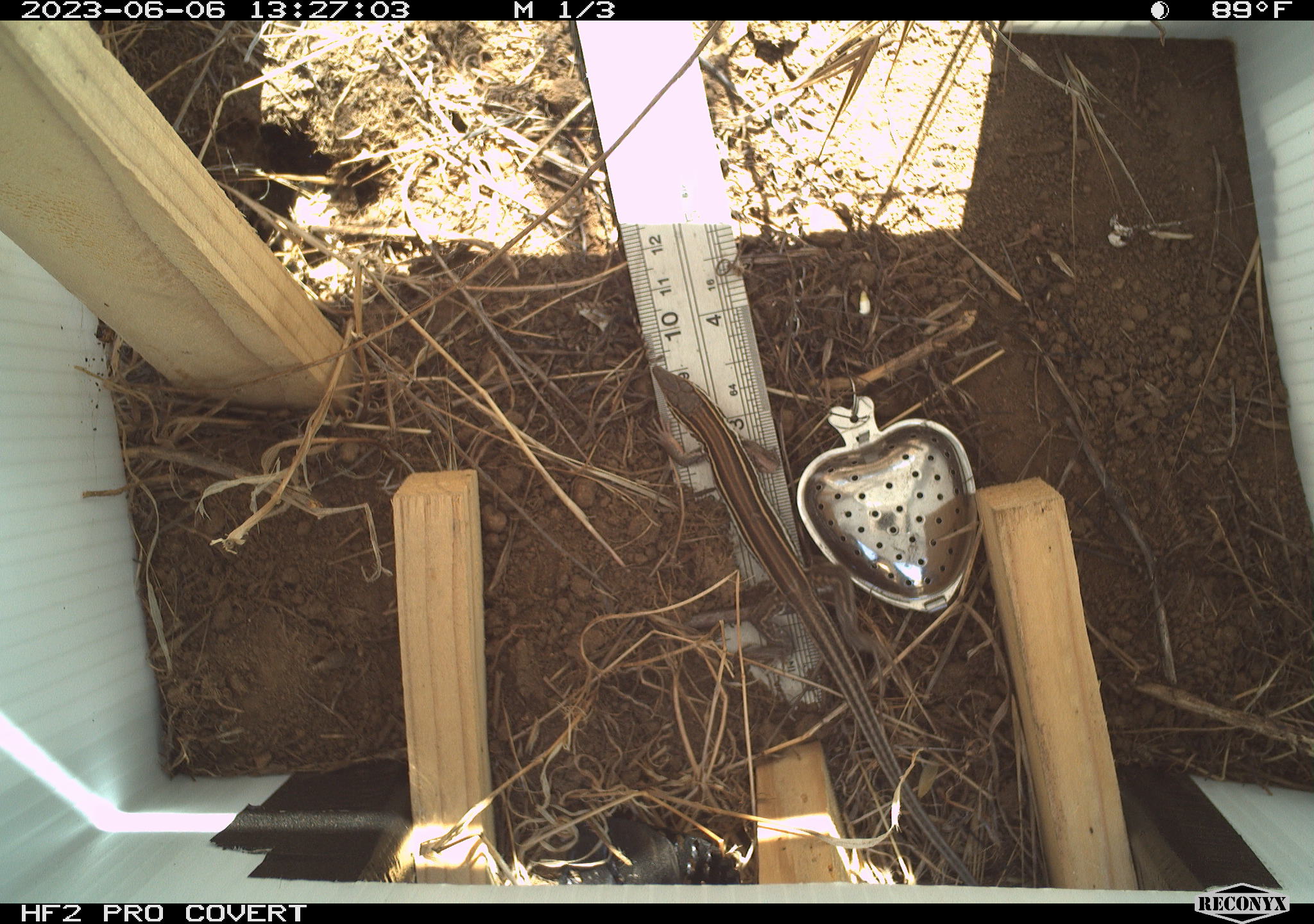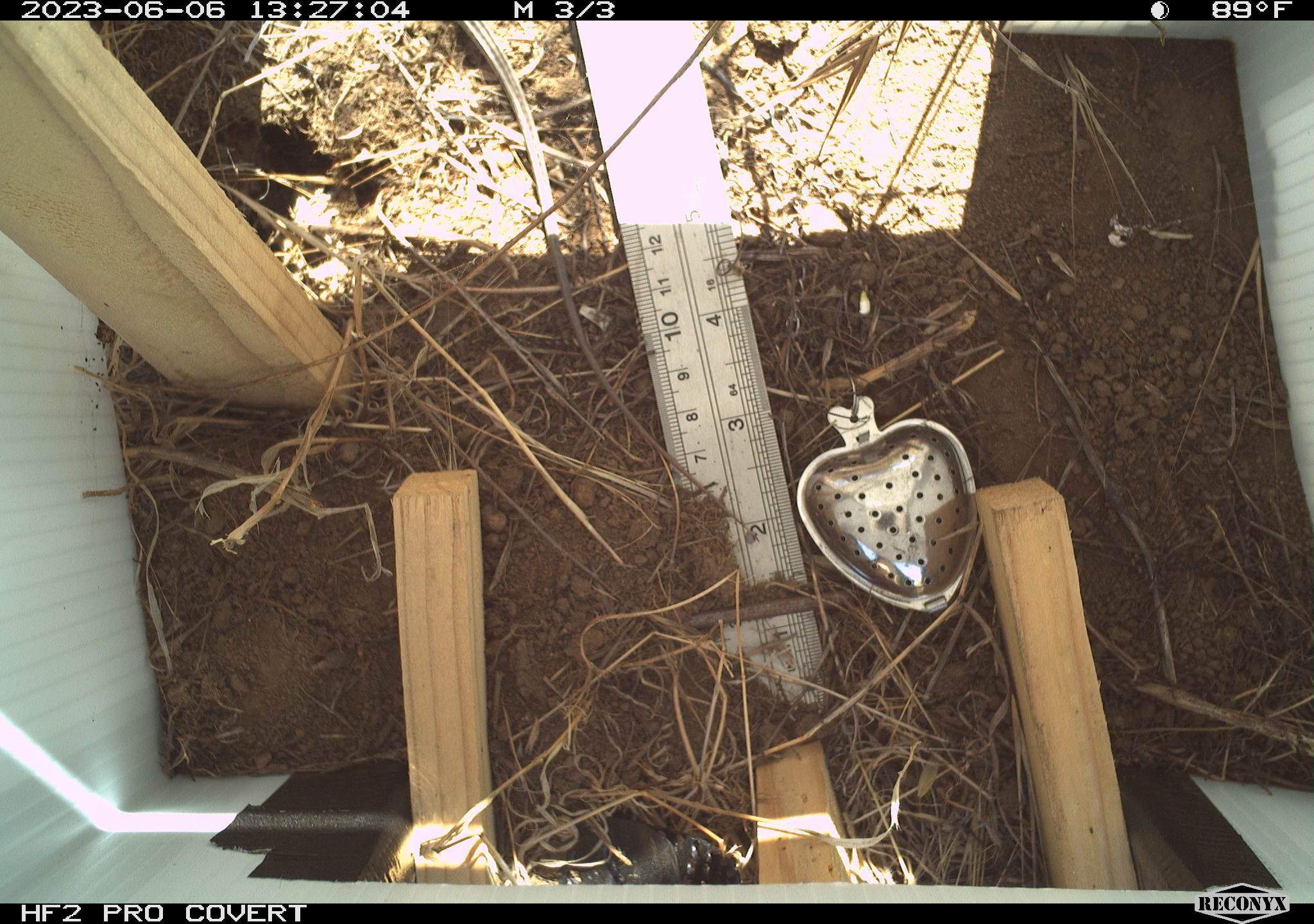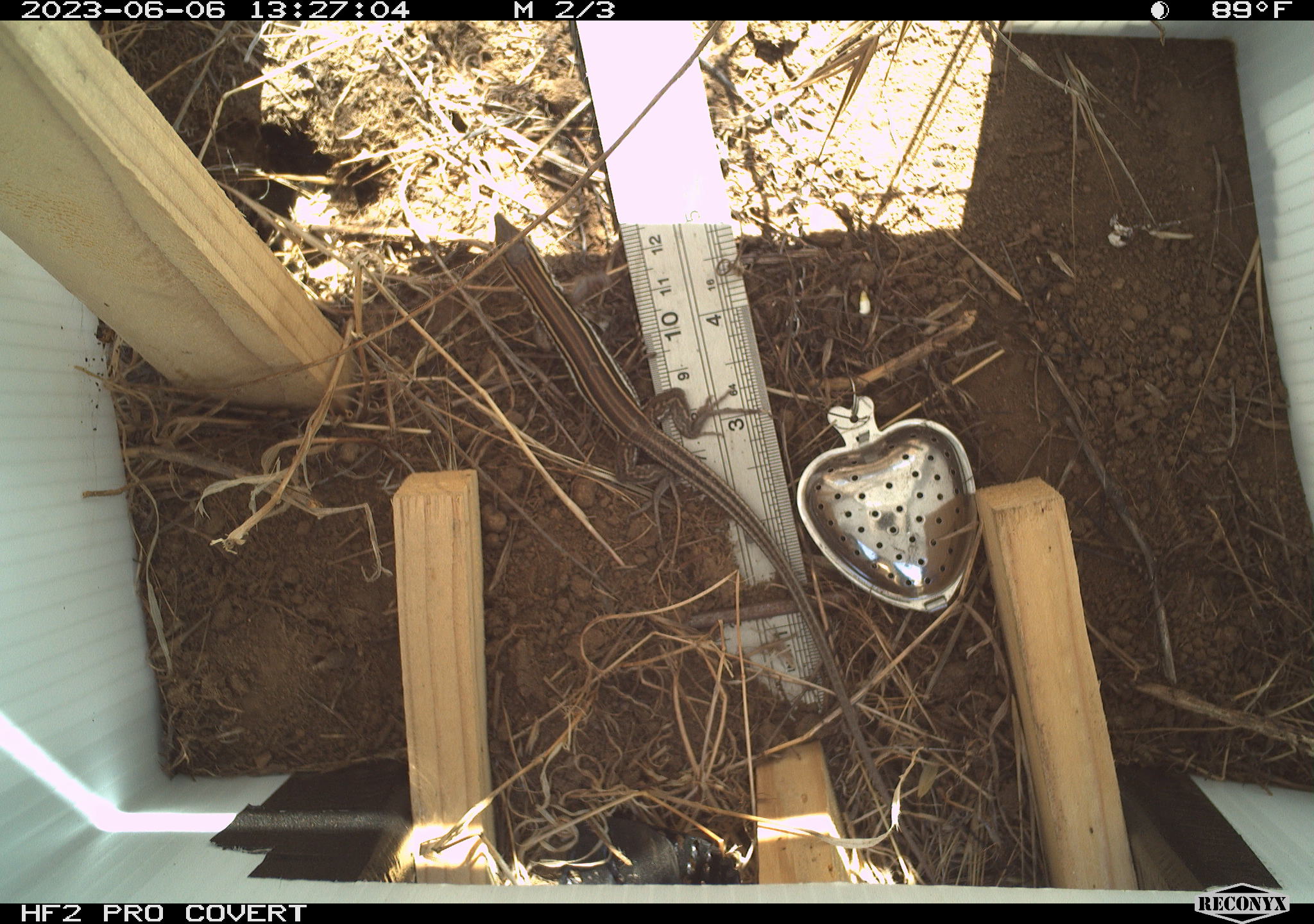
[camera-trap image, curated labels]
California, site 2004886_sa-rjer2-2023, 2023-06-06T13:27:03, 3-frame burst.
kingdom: Animalia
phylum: Chordata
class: Reptilia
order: Squamata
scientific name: Squamata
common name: lizards and snakes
Lizards and snakes (Squamata).